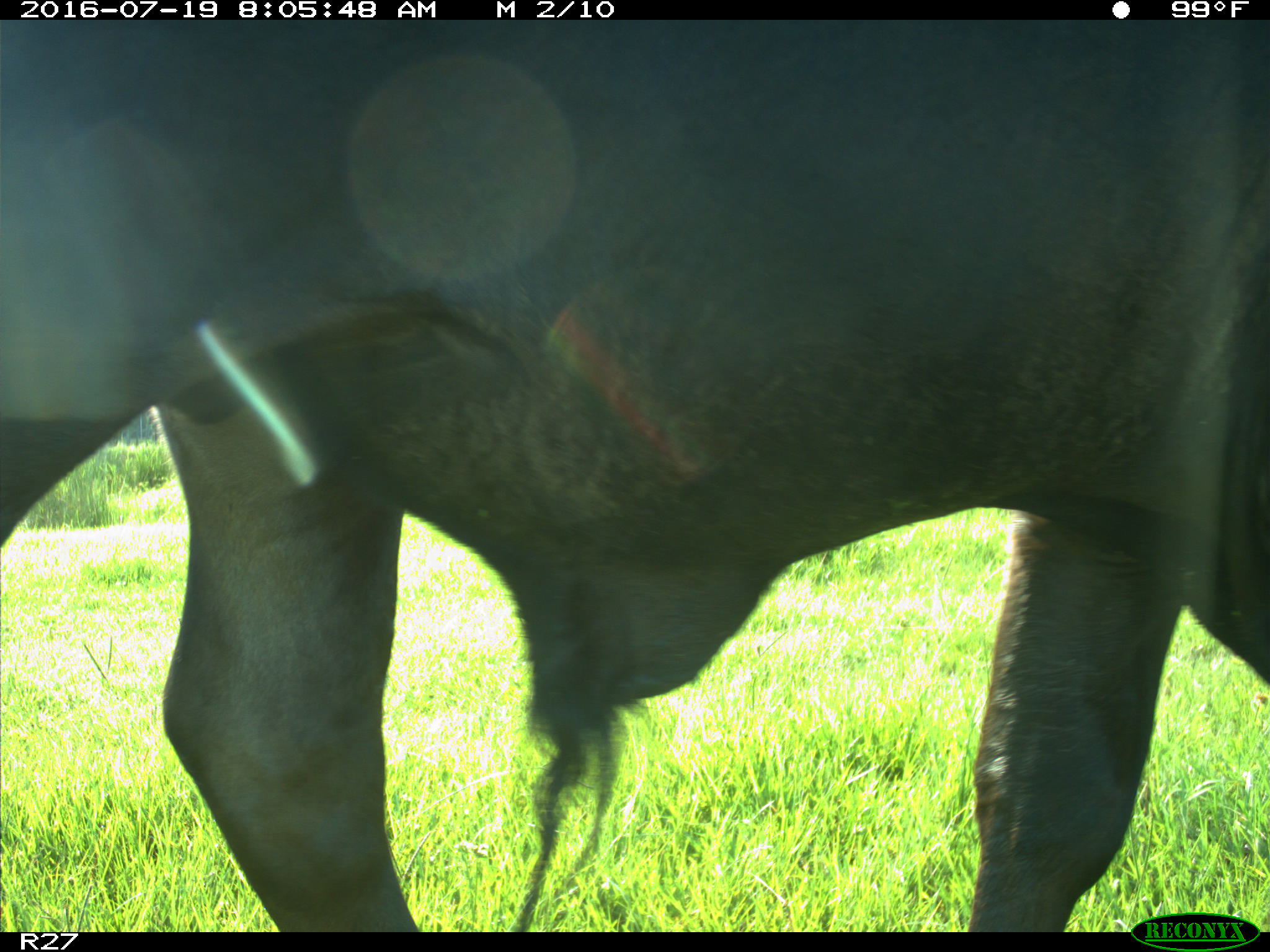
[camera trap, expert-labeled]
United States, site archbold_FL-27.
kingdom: Animalia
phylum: Chordata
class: Mammalia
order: Artiodactyla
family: Bovidae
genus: Bos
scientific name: Bos taurus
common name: domestic cow